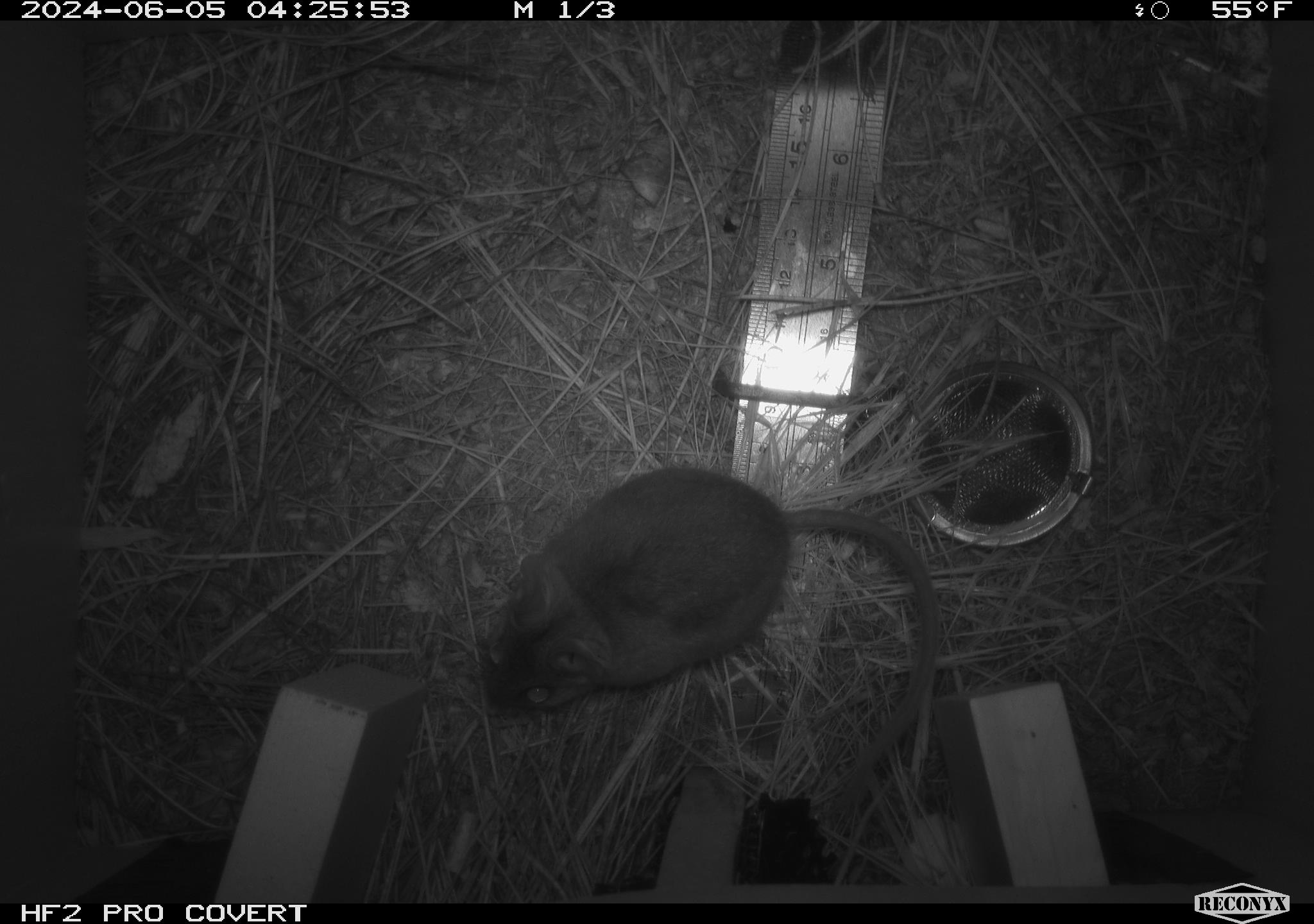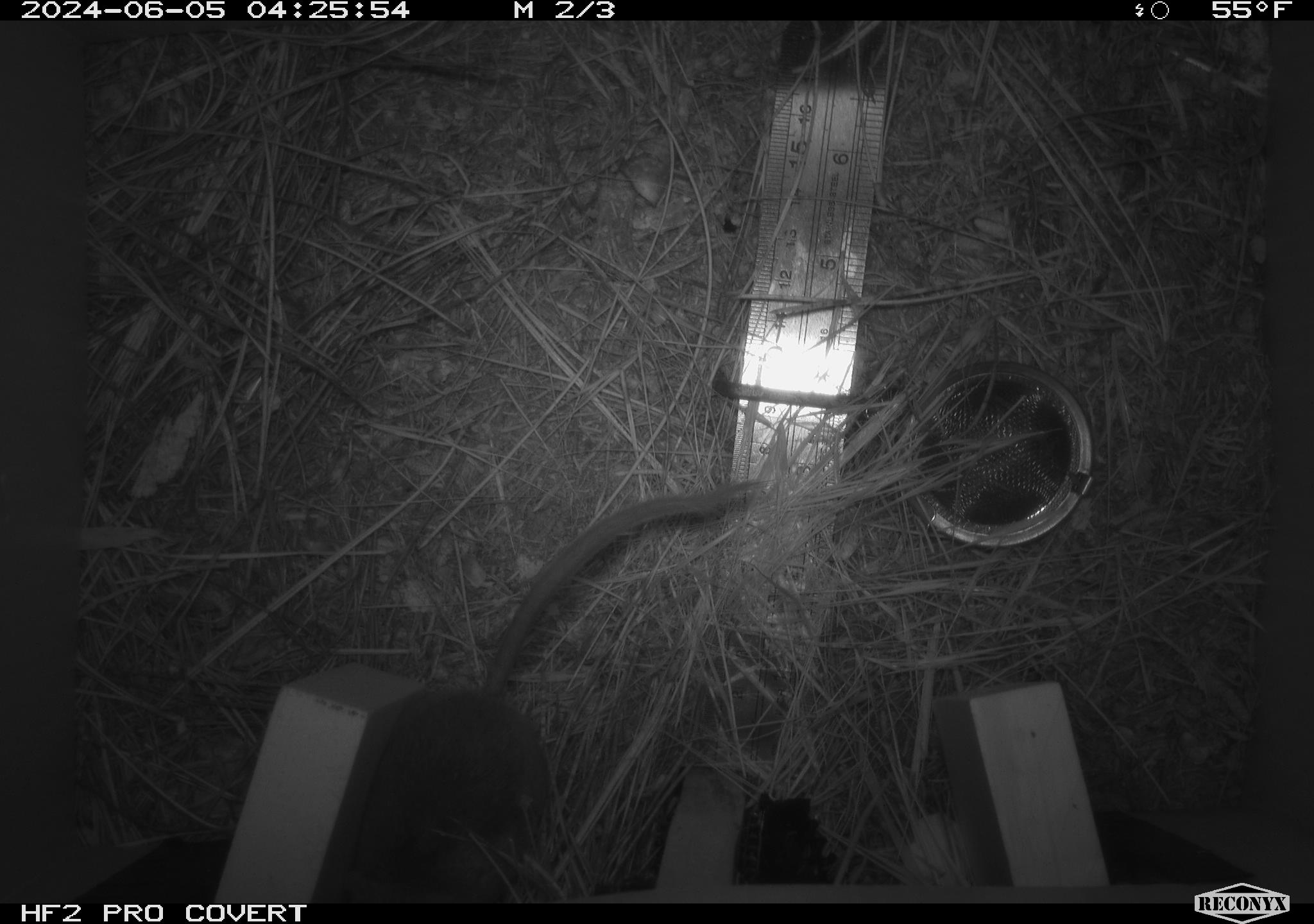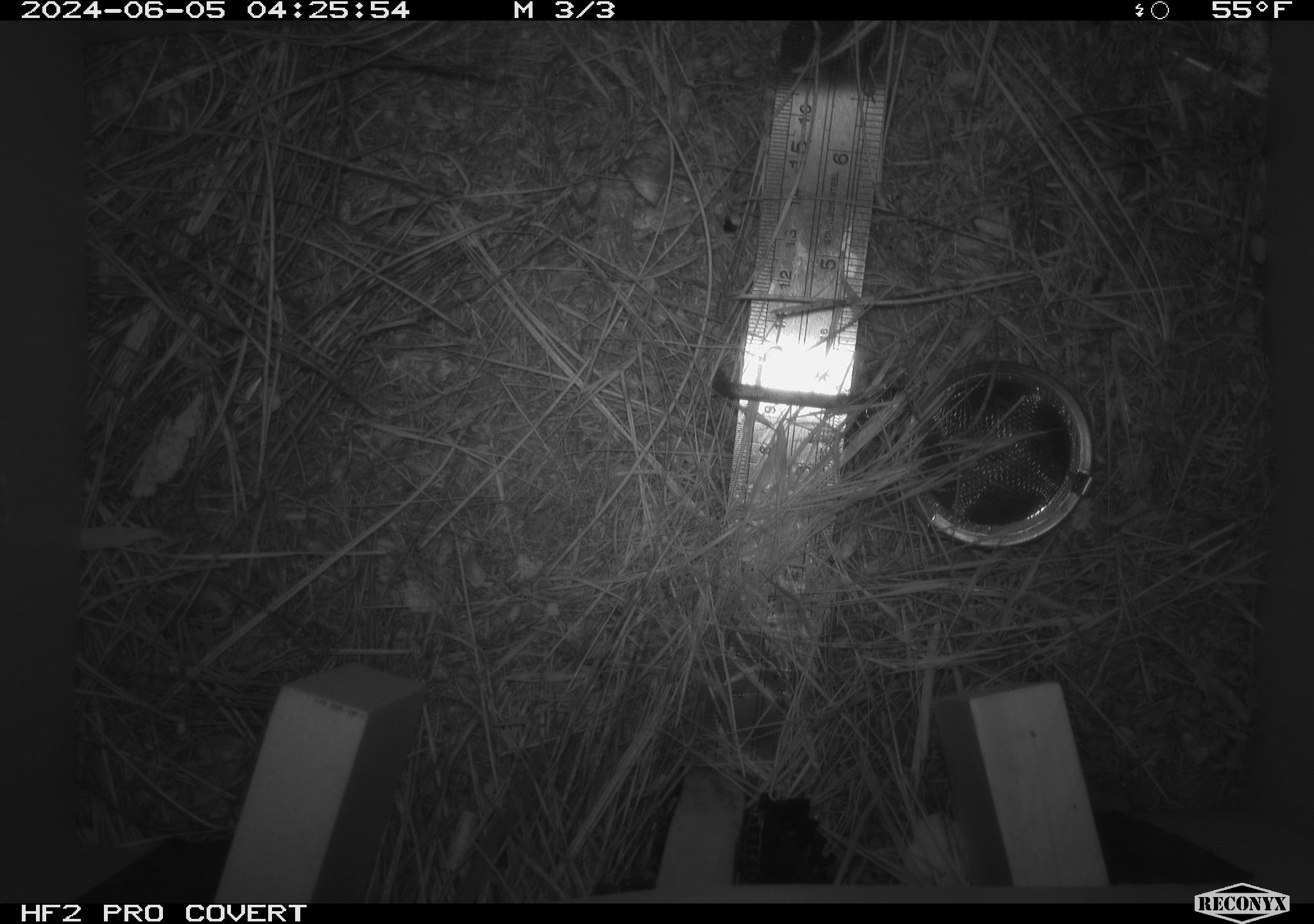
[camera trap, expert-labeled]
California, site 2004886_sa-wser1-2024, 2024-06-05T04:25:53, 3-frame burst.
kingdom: Animalia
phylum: Chordata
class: Mammalia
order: Rodentia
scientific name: Rodentia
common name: mouse species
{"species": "mouse species (Rodentia)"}